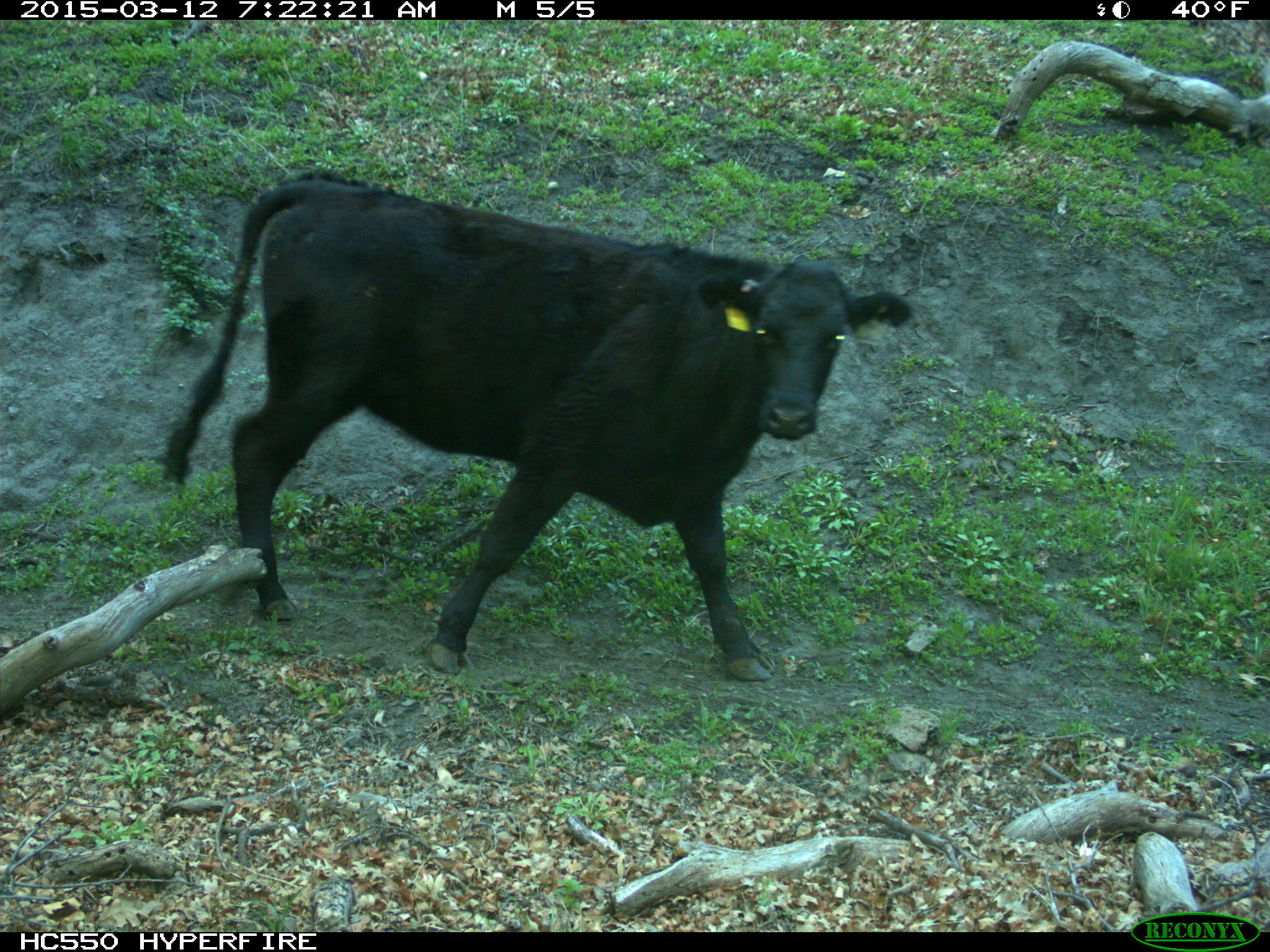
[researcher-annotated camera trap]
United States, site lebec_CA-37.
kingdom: Animalia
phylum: Chordata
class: Mammalia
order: Artiodactyla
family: Bovidae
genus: Bos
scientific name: Bos taurus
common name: domestic cow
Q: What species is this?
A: Bos taurus (domestic cow).